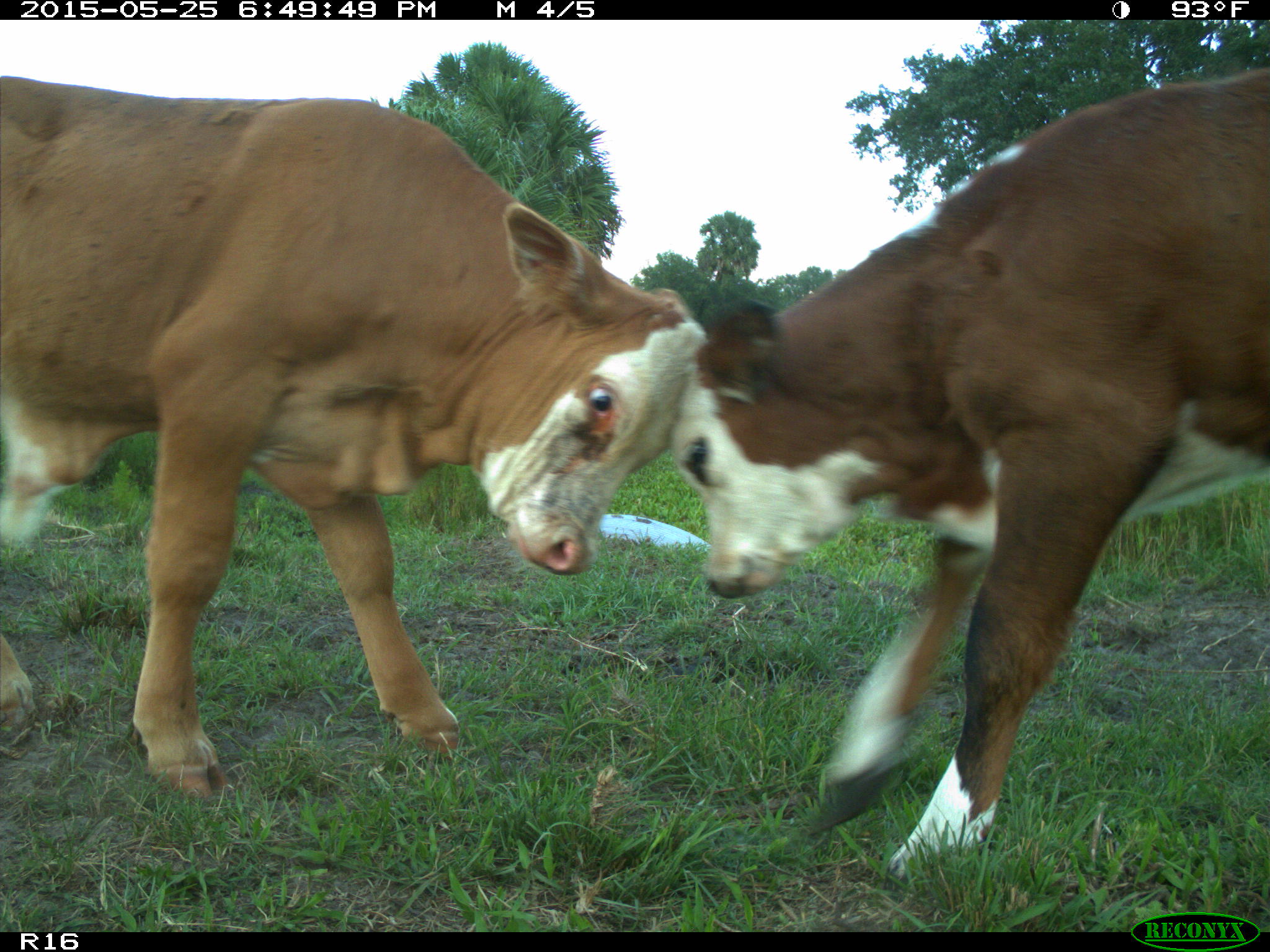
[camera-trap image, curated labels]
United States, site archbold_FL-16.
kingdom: Animalia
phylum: Chordata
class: Mammalia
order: Artiodactyla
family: Bovidae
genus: Bos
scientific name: Bos taurus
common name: domestic cow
Bos taurus (domestic cow).